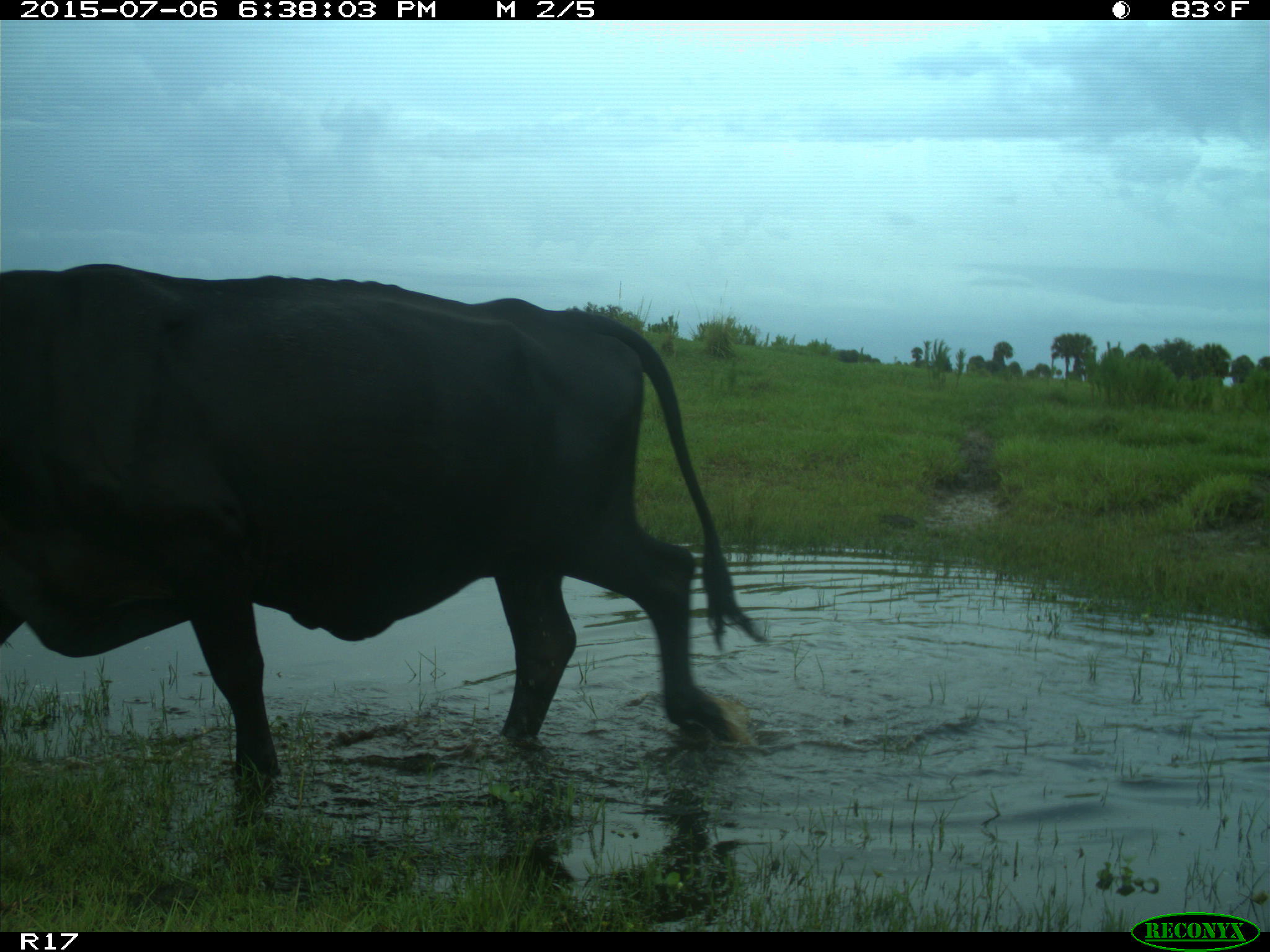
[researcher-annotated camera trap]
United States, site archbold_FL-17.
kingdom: Animalia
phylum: Chordata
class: Mammalia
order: Artiodactyla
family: Bovidae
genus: Bos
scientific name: Bos taurus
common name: domestic cow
Bos taurus (domestic cow).